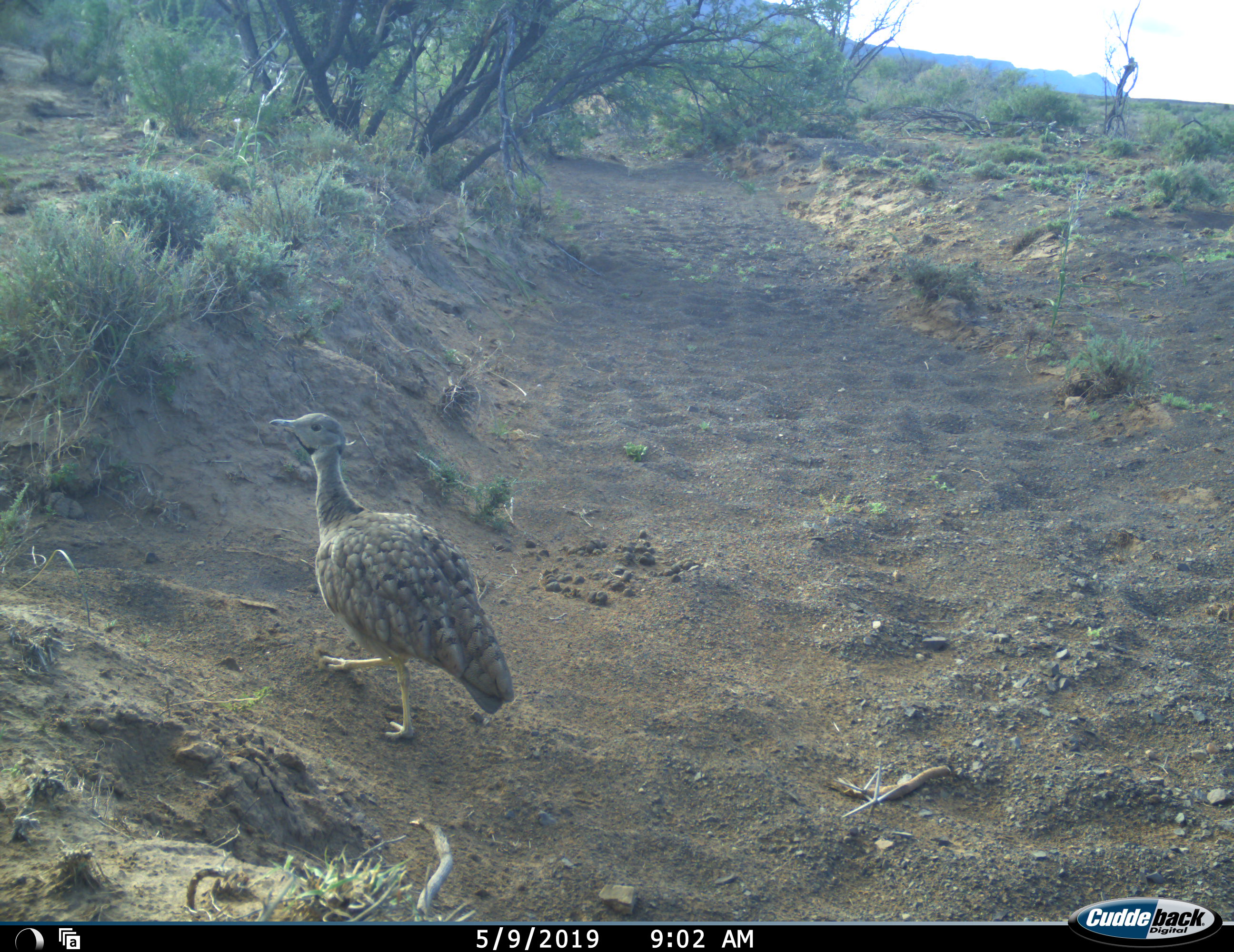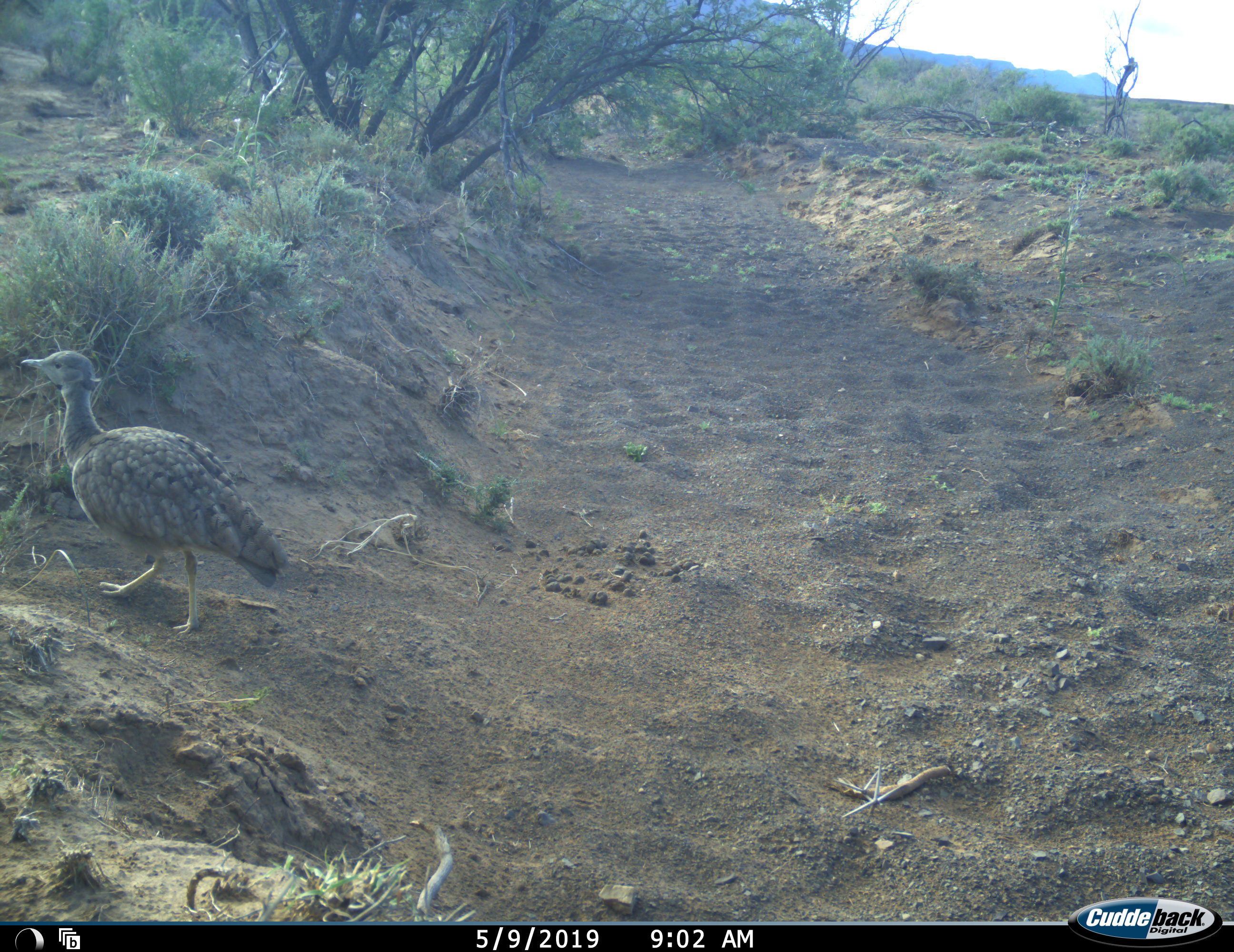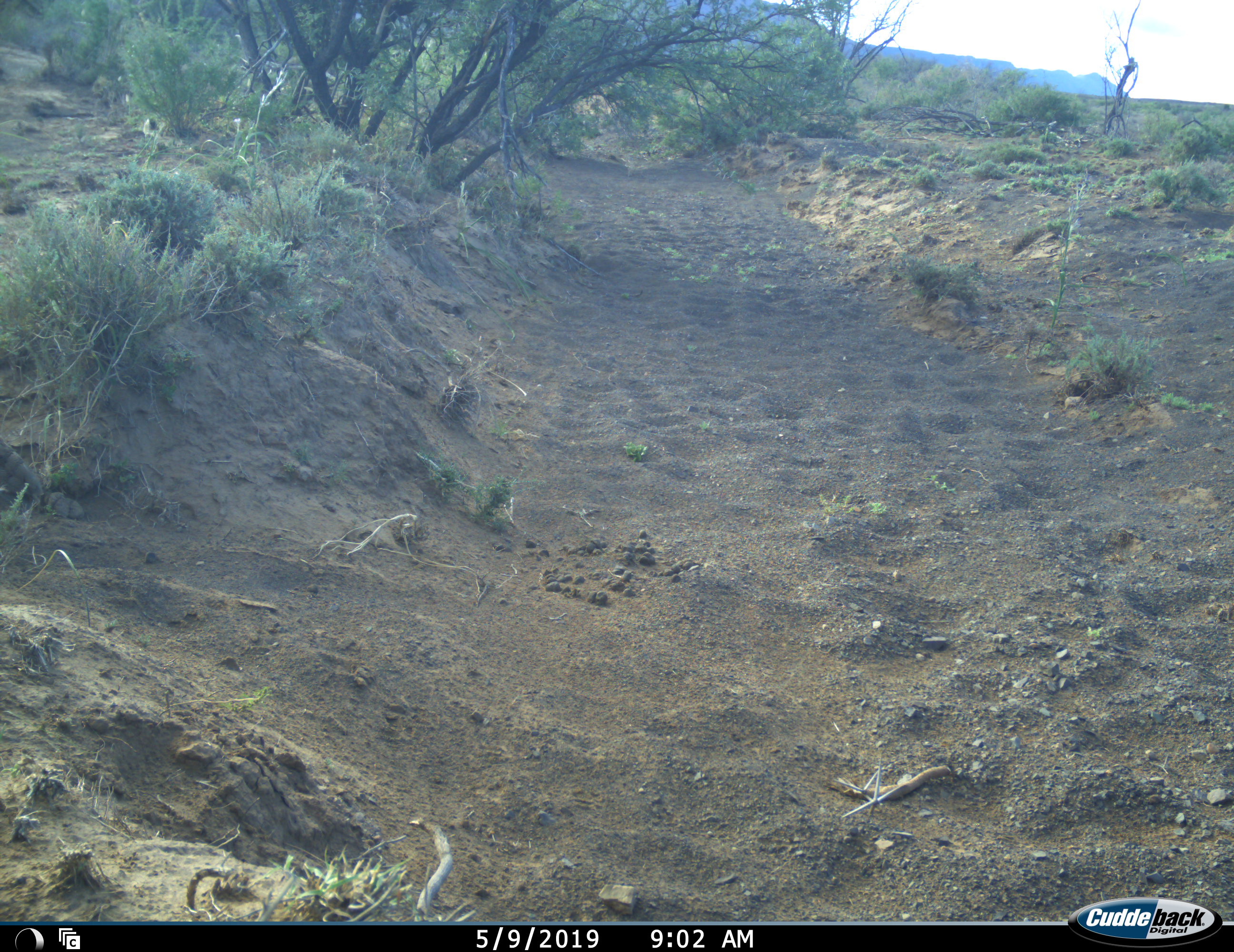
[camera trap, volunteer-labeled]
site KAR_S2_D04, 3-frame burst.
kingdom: Animalia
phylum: Chordata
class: Aves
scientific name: Aves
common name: bird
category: birdother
Birdother (bird) (Aves), count 1. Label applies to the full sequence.